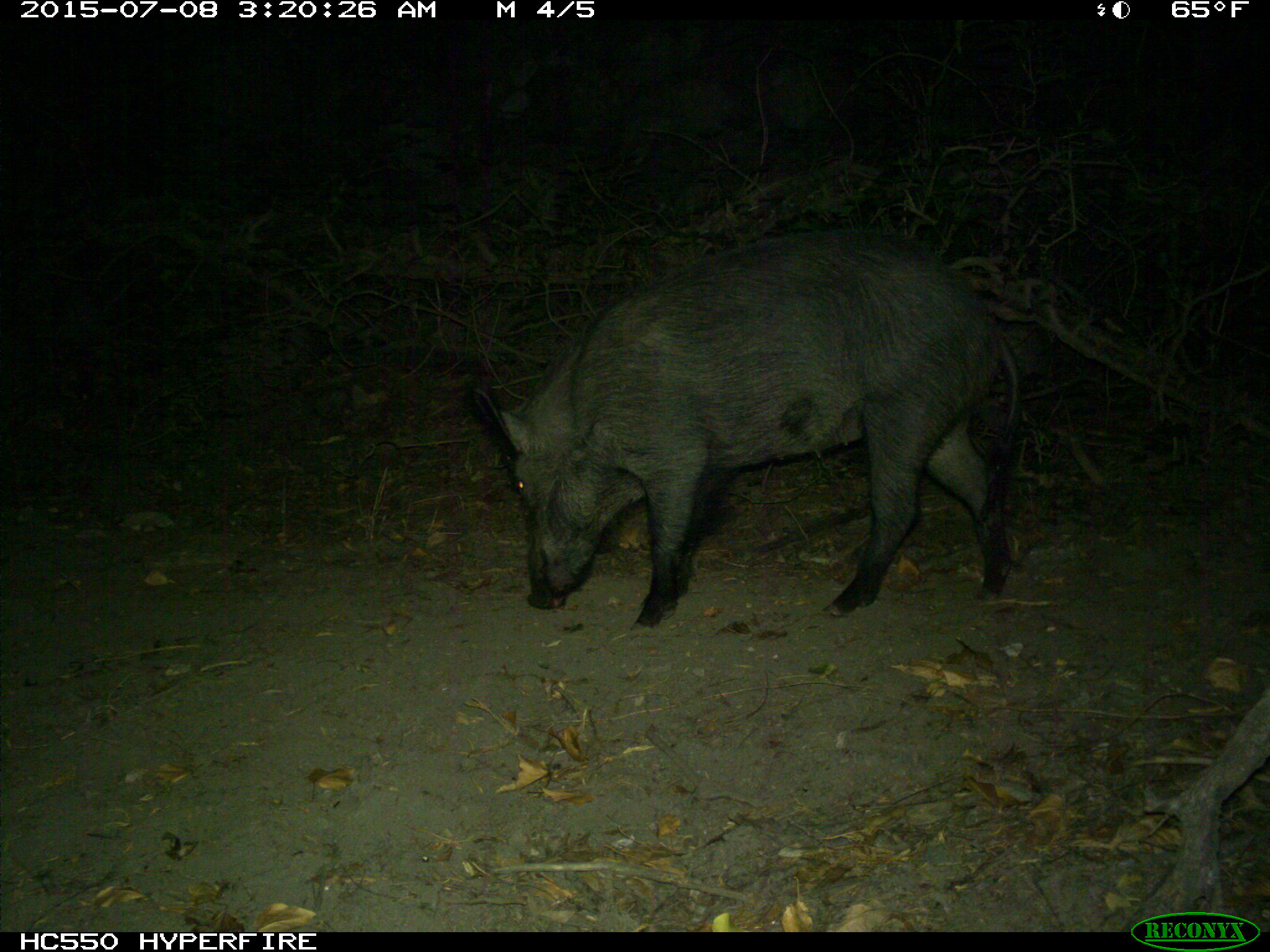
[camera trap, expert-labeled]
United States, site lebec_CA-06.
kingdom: Animalia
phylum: Chordata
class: Mammalia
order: Artiodactyla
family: Suidae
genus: Sus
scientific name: Sus scrofa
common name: wild boar